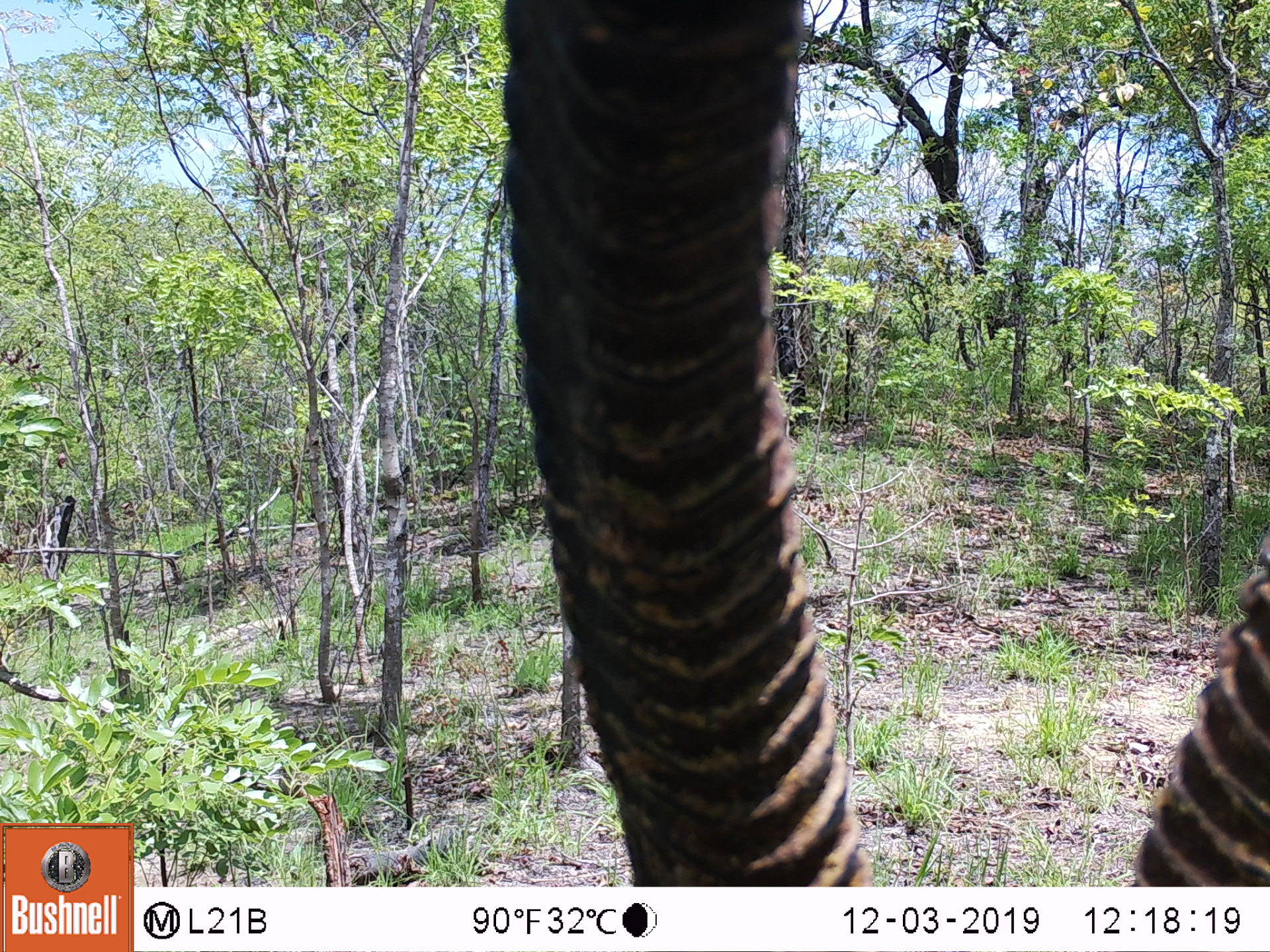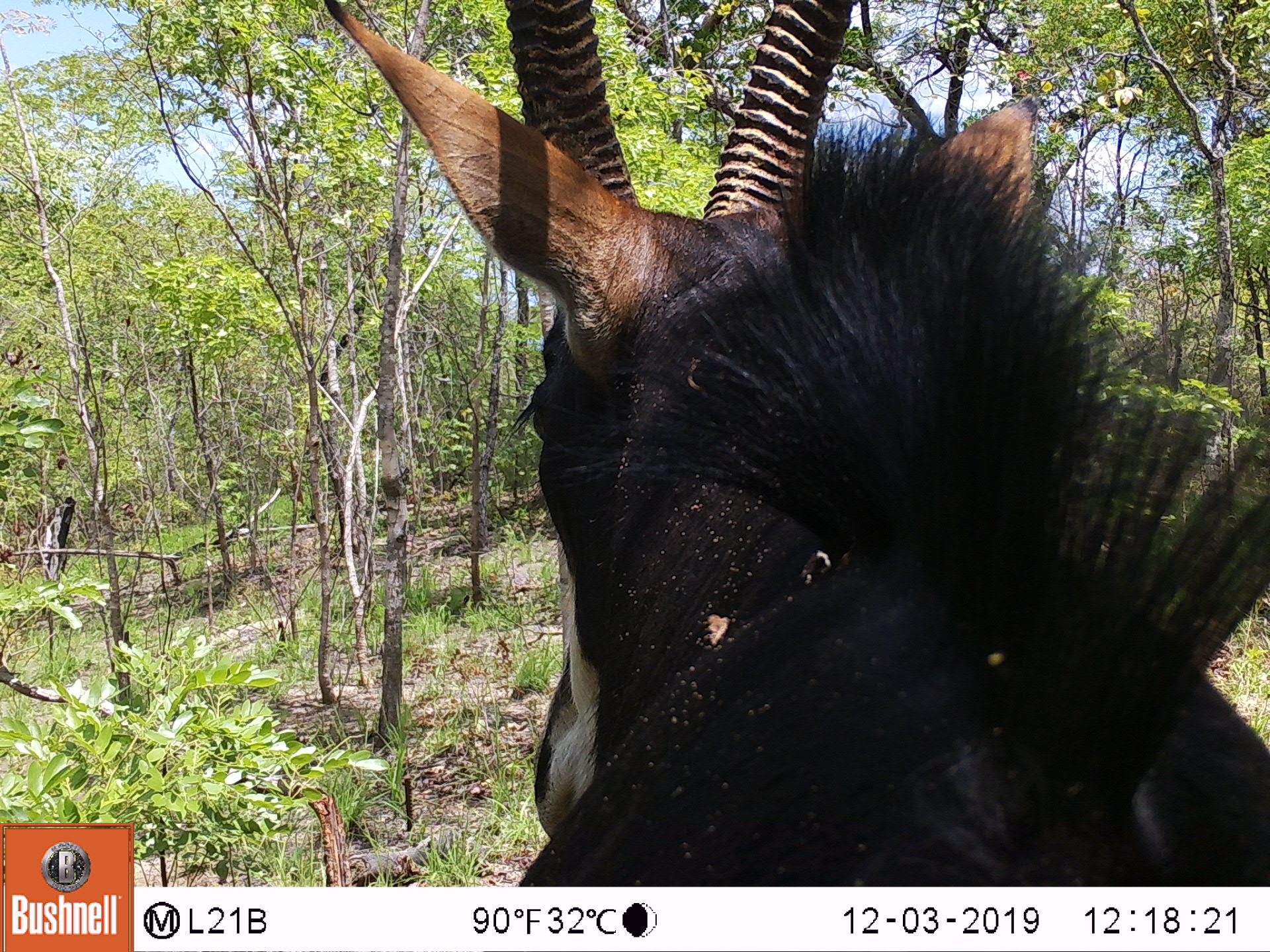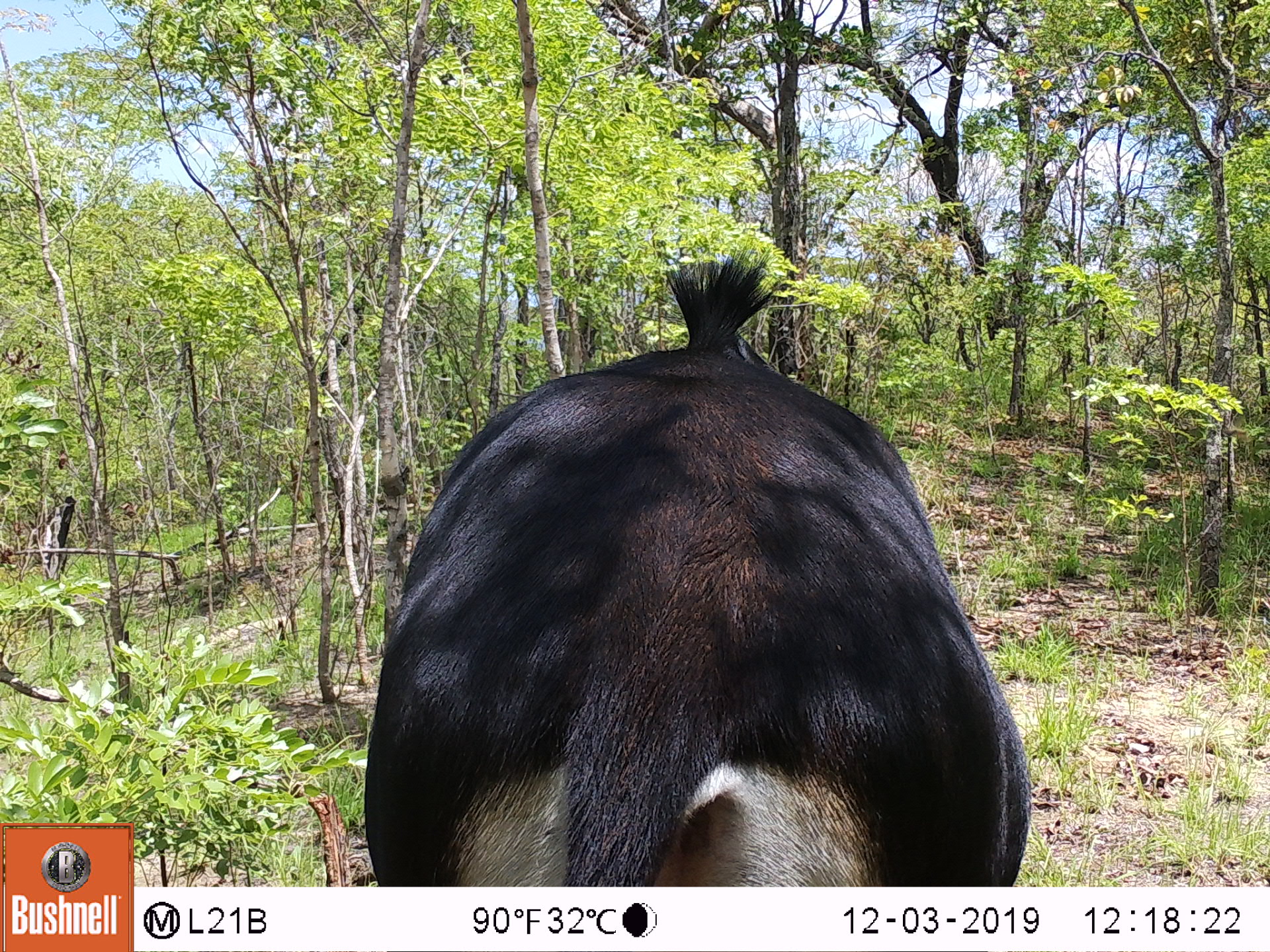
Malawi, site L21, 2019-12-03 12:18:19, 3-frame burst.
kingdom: Animalia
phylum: Chordata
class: Mammalia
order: Artiodactyla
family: Bovidae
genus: Hippotragus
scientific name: Hippotragus niger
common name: sable antelope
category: sable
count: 1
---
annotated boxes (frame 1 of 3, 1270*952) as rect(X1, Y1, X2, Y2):
sable: rect(484, 0, 1262, 880)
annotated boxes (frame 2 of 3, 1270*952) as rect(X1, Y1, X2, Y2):
sable: rect(310, 0, 1262, 878)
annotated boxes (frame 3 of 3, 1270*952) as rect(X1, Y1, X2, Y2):
sable: rect(332, 252, 1040, 885)